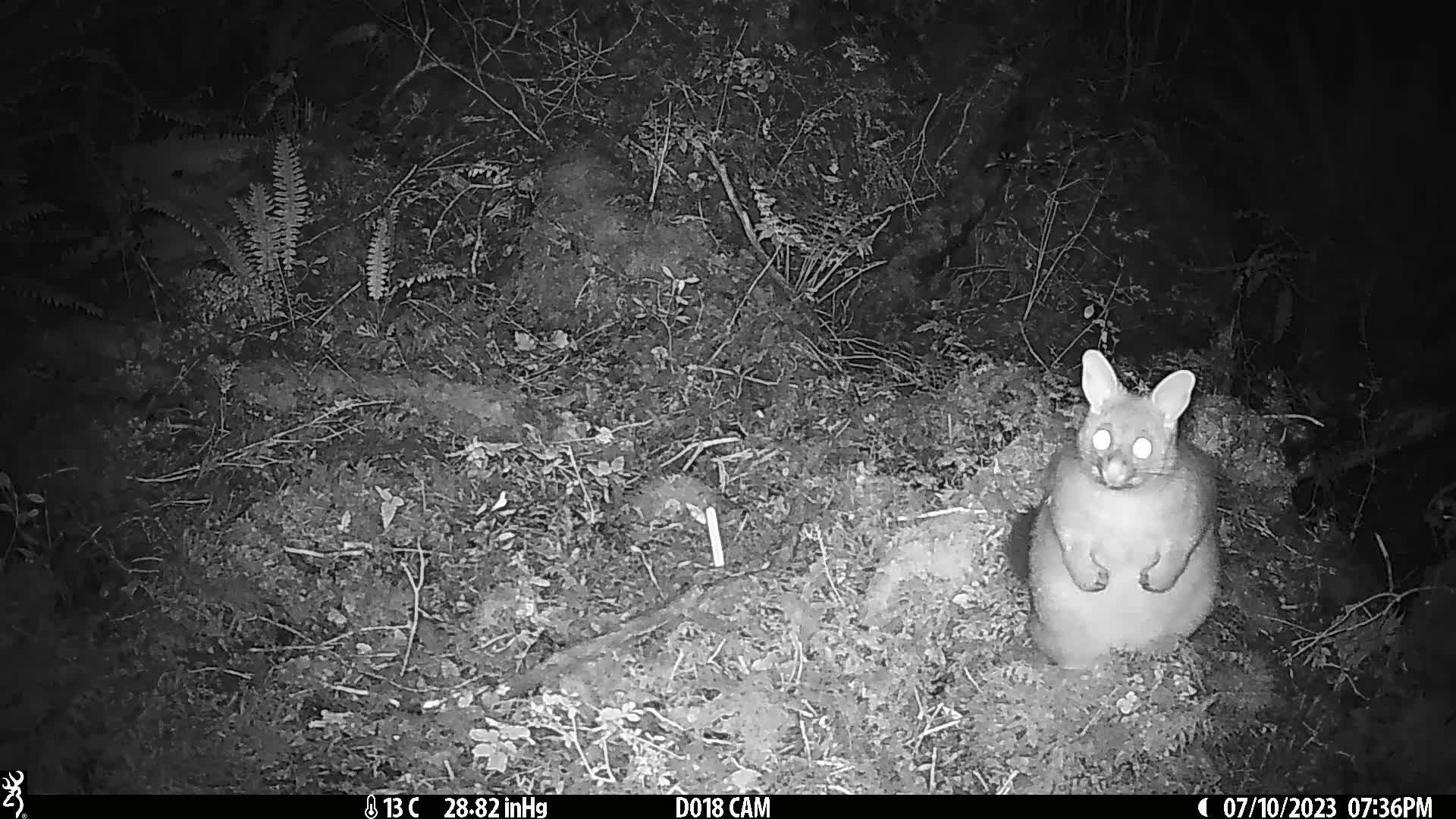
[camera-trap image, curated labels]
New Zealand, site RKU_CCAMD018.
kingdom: Animalia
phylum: Chordata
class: Mammalia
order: Diprotodontia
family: Phalangeridae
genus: Trichosurus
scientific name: Trichosurus vulpecula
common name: common brushtail possum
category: possum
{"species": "possum (common brushtail possum) (Trichosurus vulpecula)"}